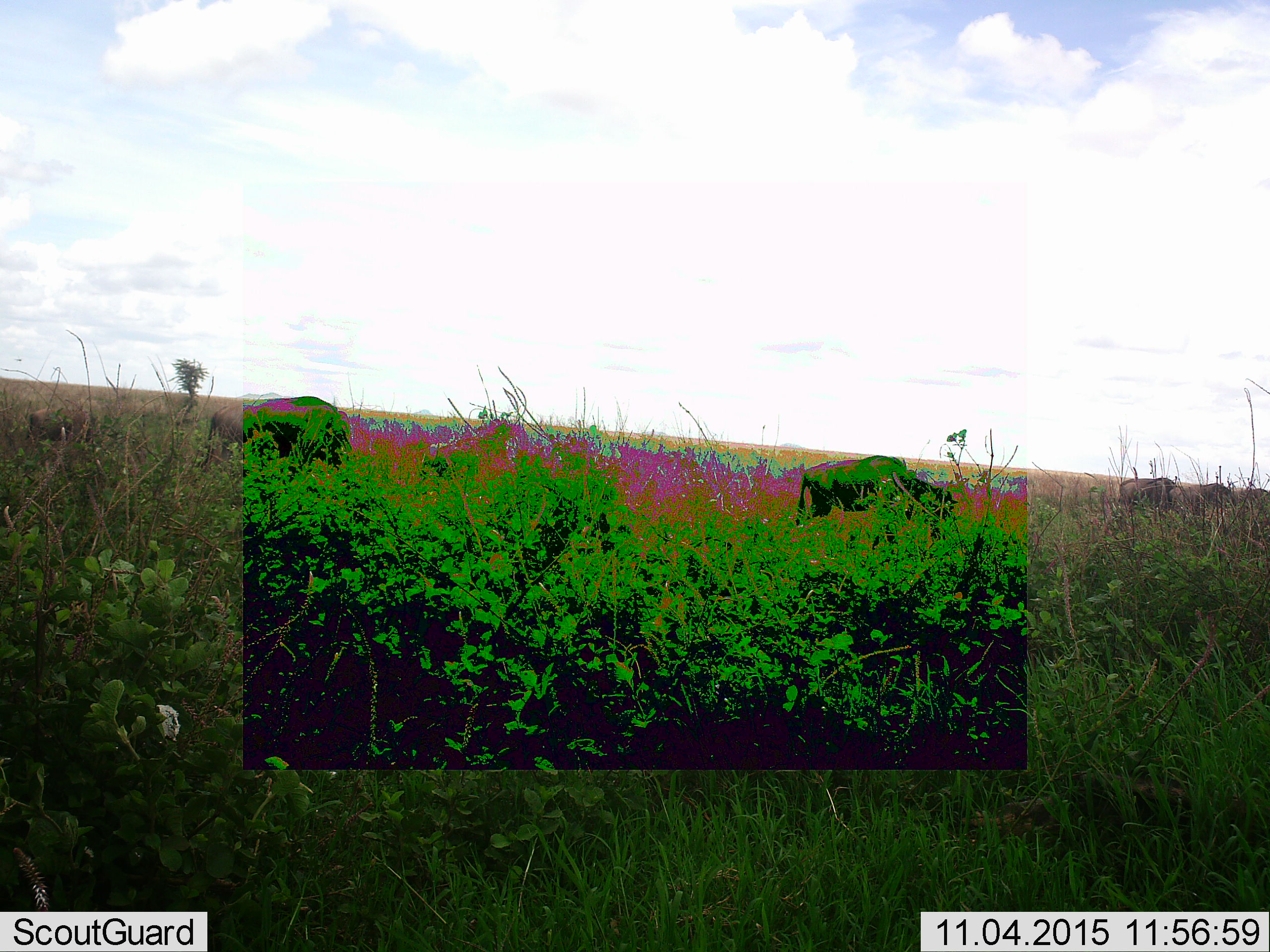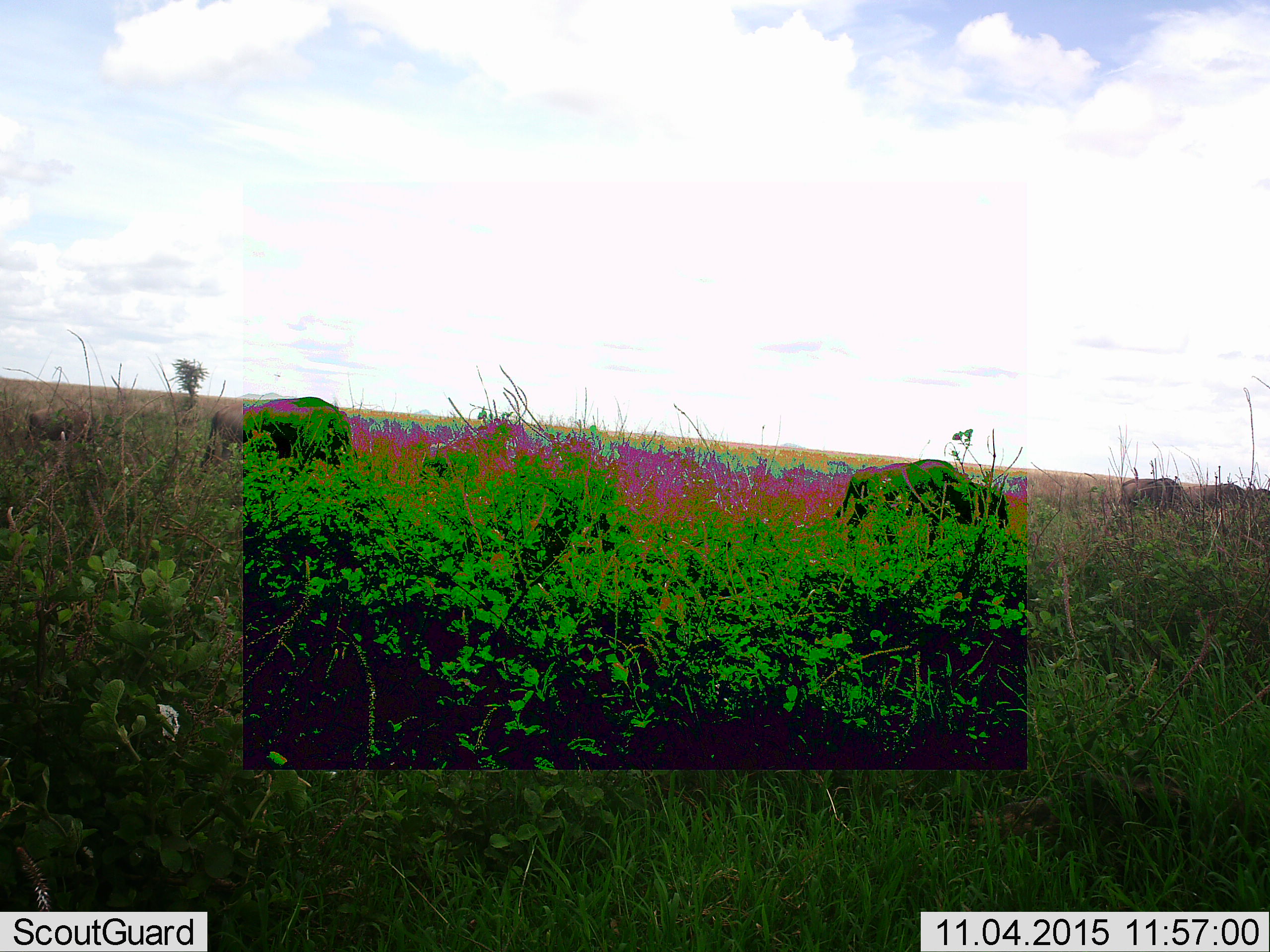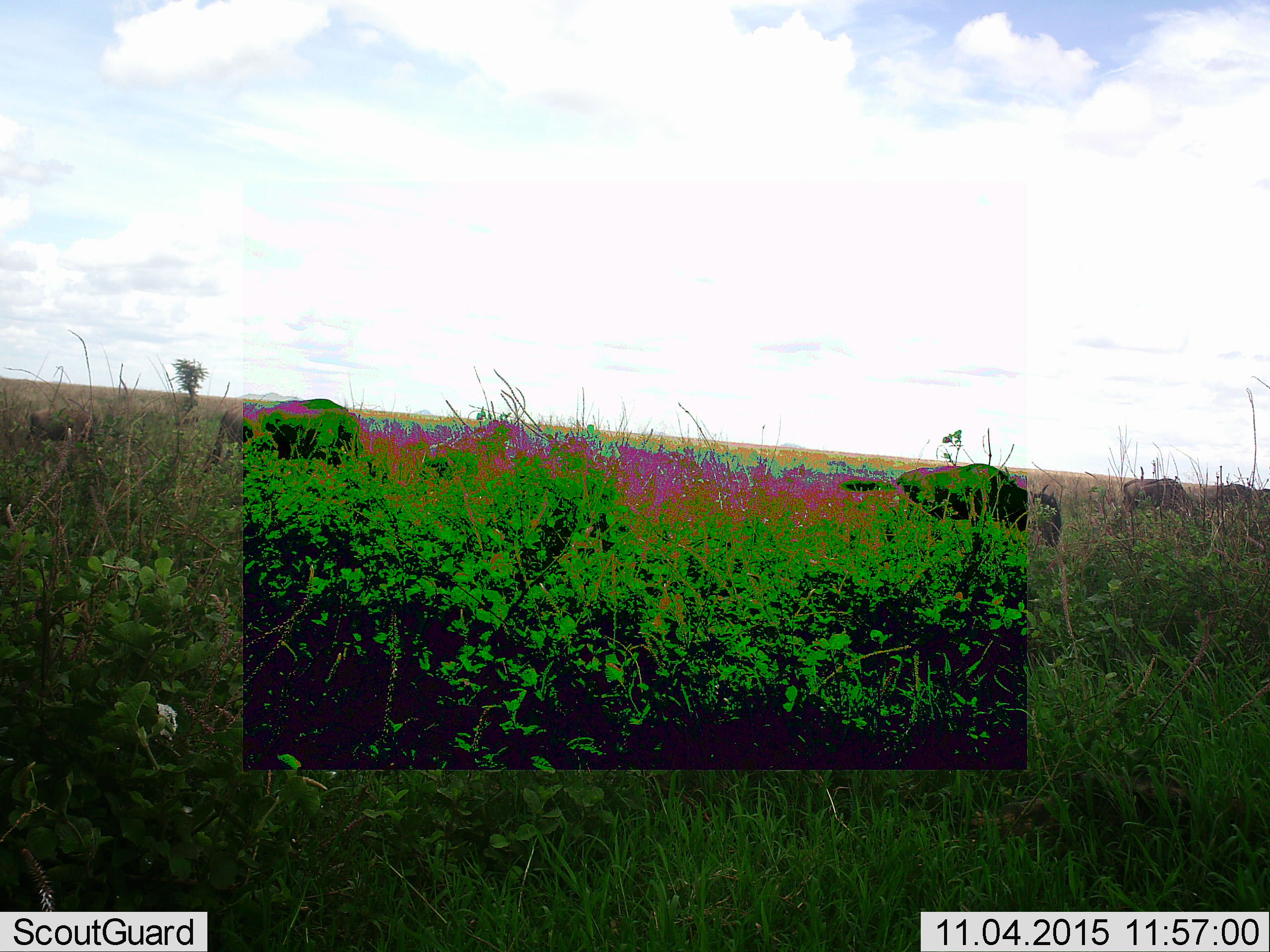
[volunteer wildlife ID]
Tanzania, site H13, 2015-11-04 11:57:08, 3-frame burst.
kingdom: Animalia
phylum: Chordata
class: Mammalia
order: Artiodactyla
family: Bovidae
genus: Connochaetes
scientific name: Connochaetes taurinus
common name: blue wildebeest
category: wildebeest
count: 6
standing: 50%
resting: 0%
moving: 75%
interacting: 0%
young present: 25%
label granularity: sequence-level